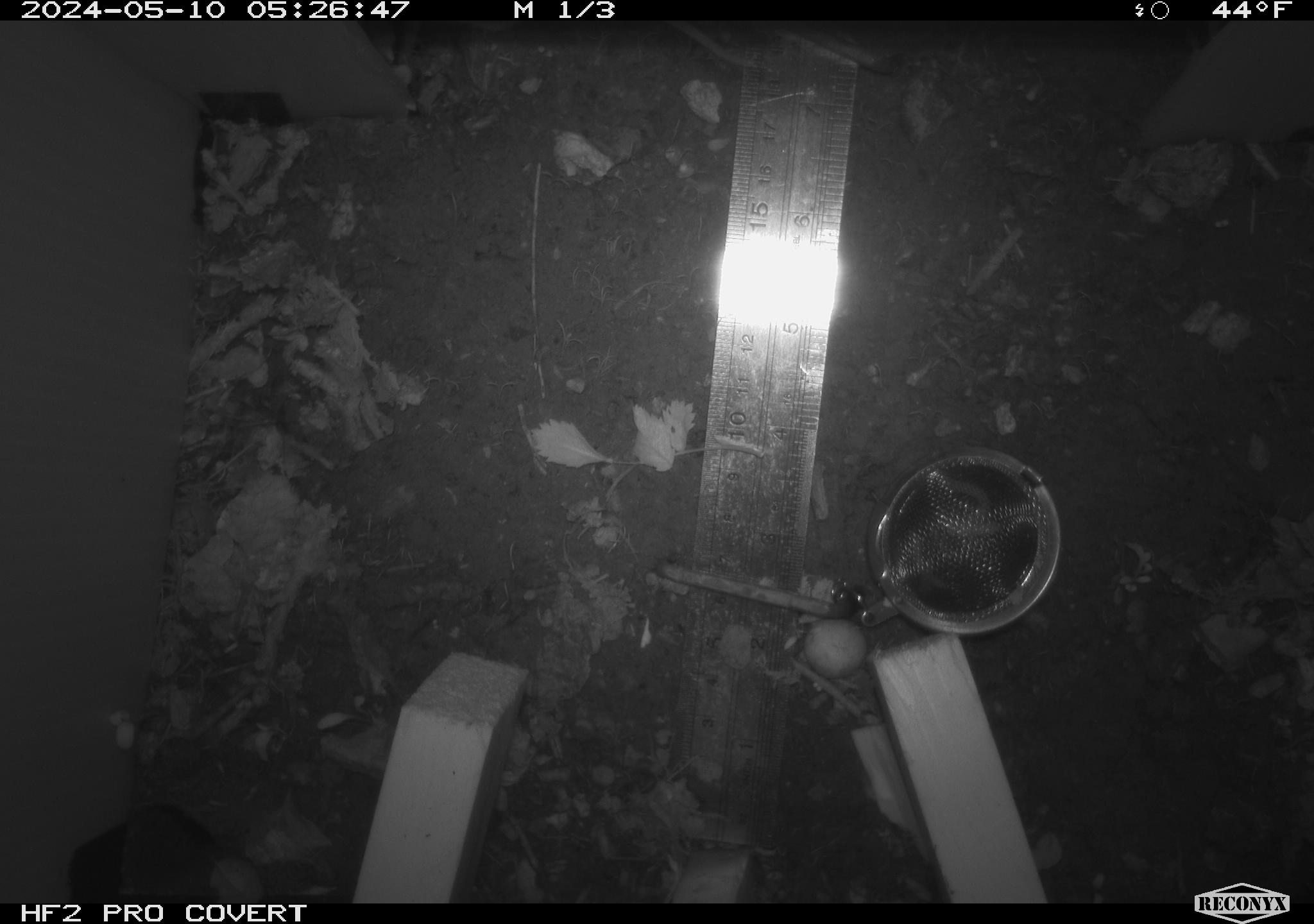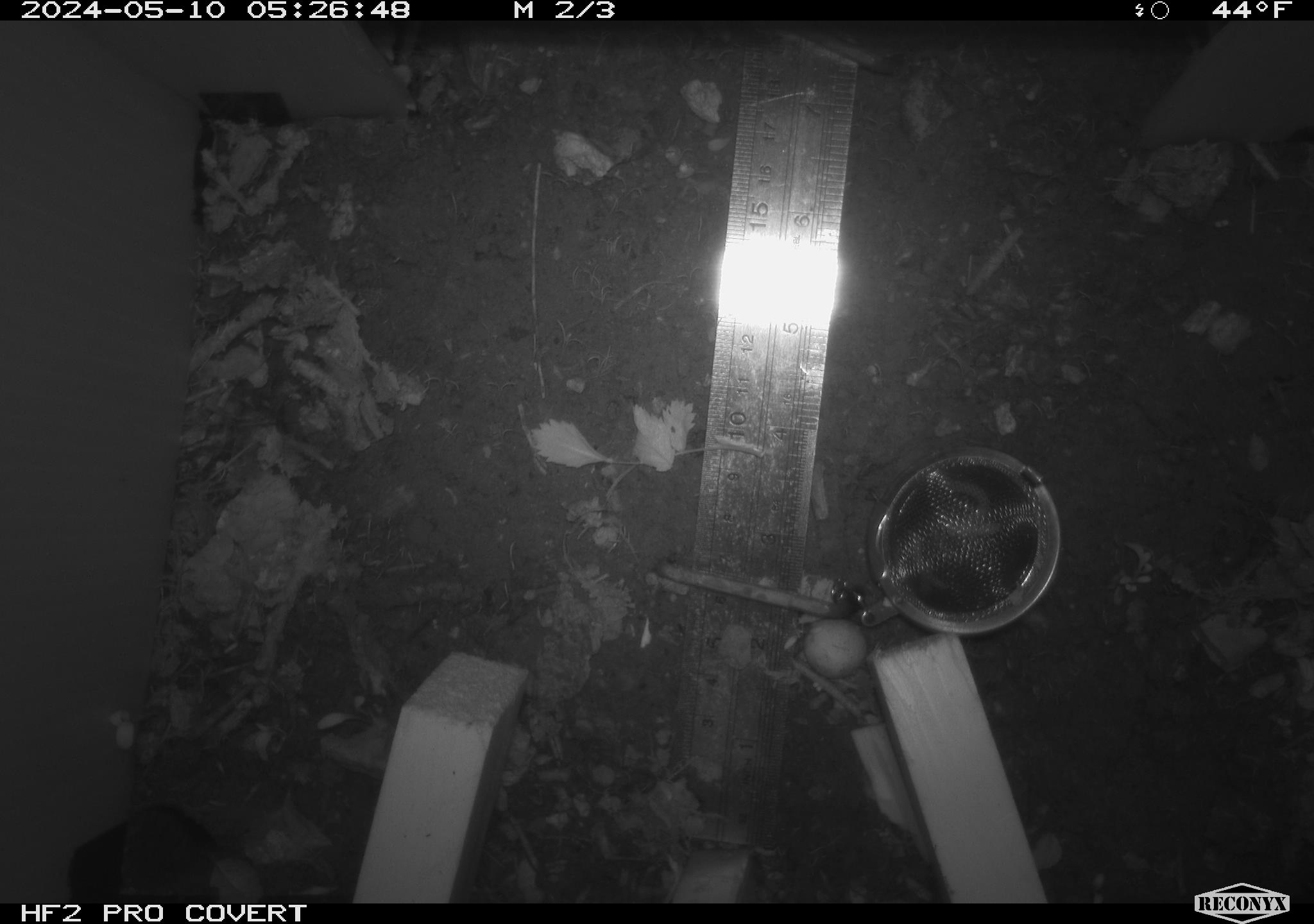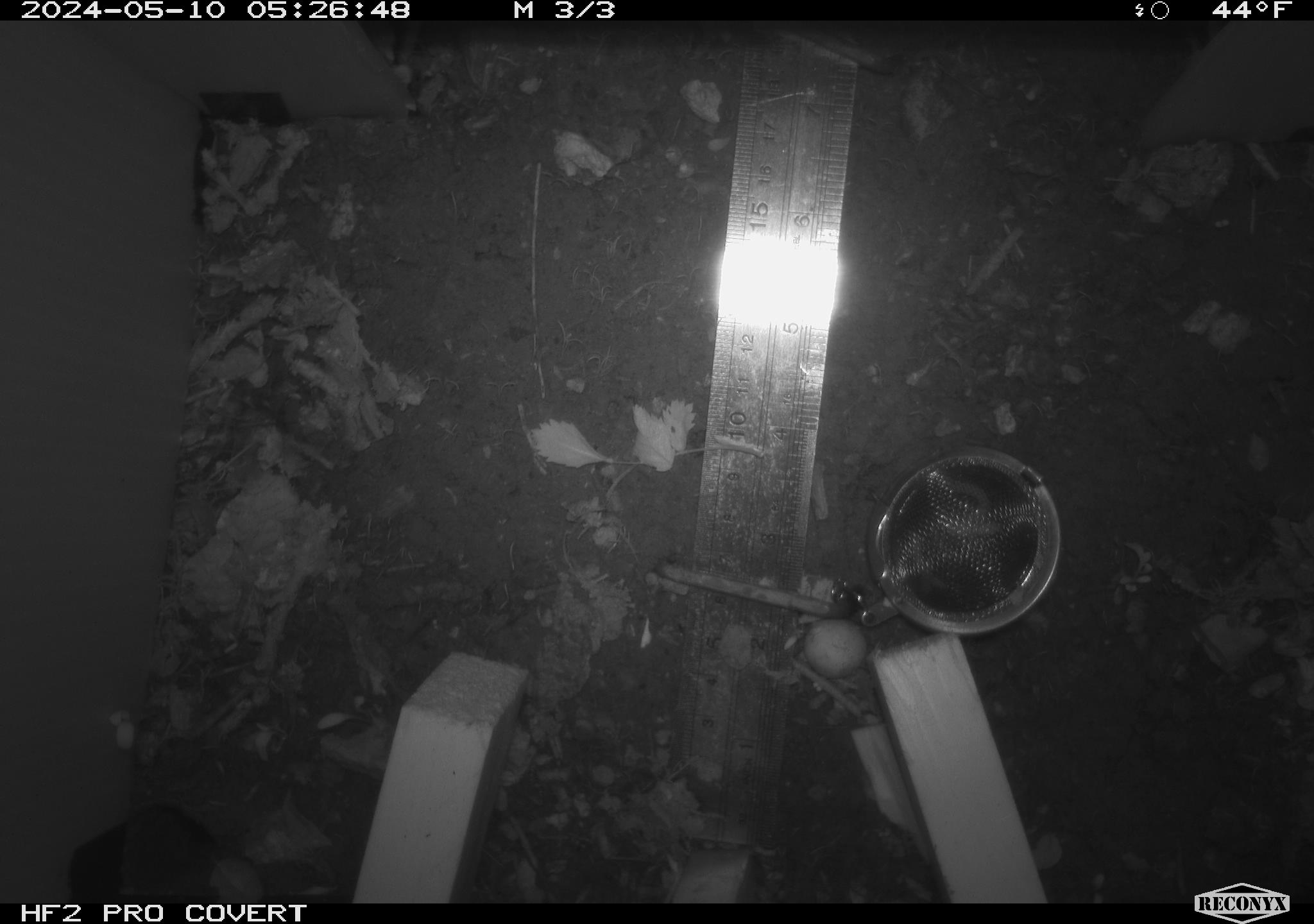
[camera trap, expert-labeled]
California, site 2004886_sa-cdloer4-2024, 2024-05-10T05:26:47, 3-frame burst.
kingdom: Animalia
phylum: Chordata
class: Mammalia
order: Rodentia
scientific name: Rodentia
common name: woodrat or rat or mouse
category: woodrat or rat or mouse species